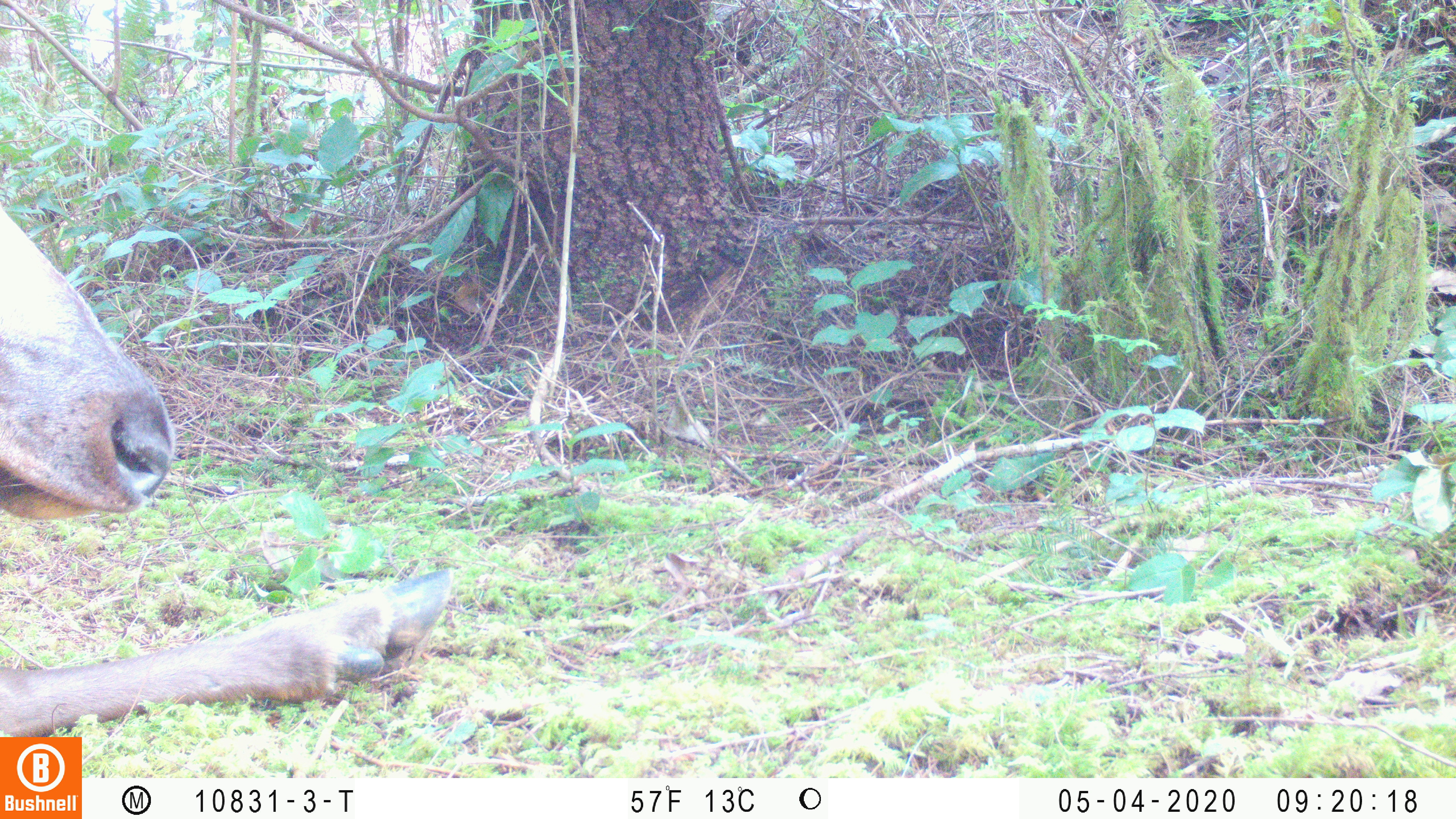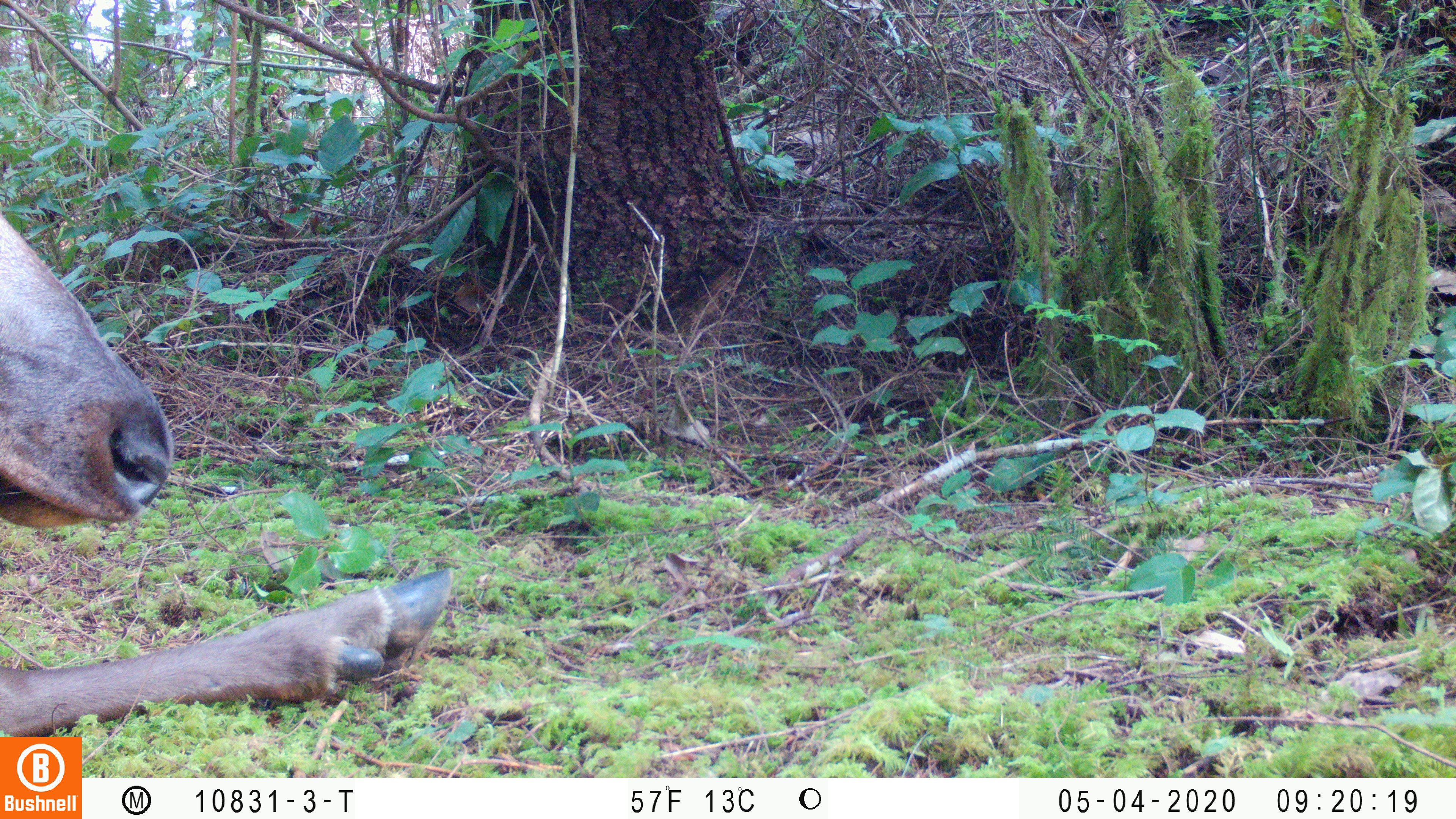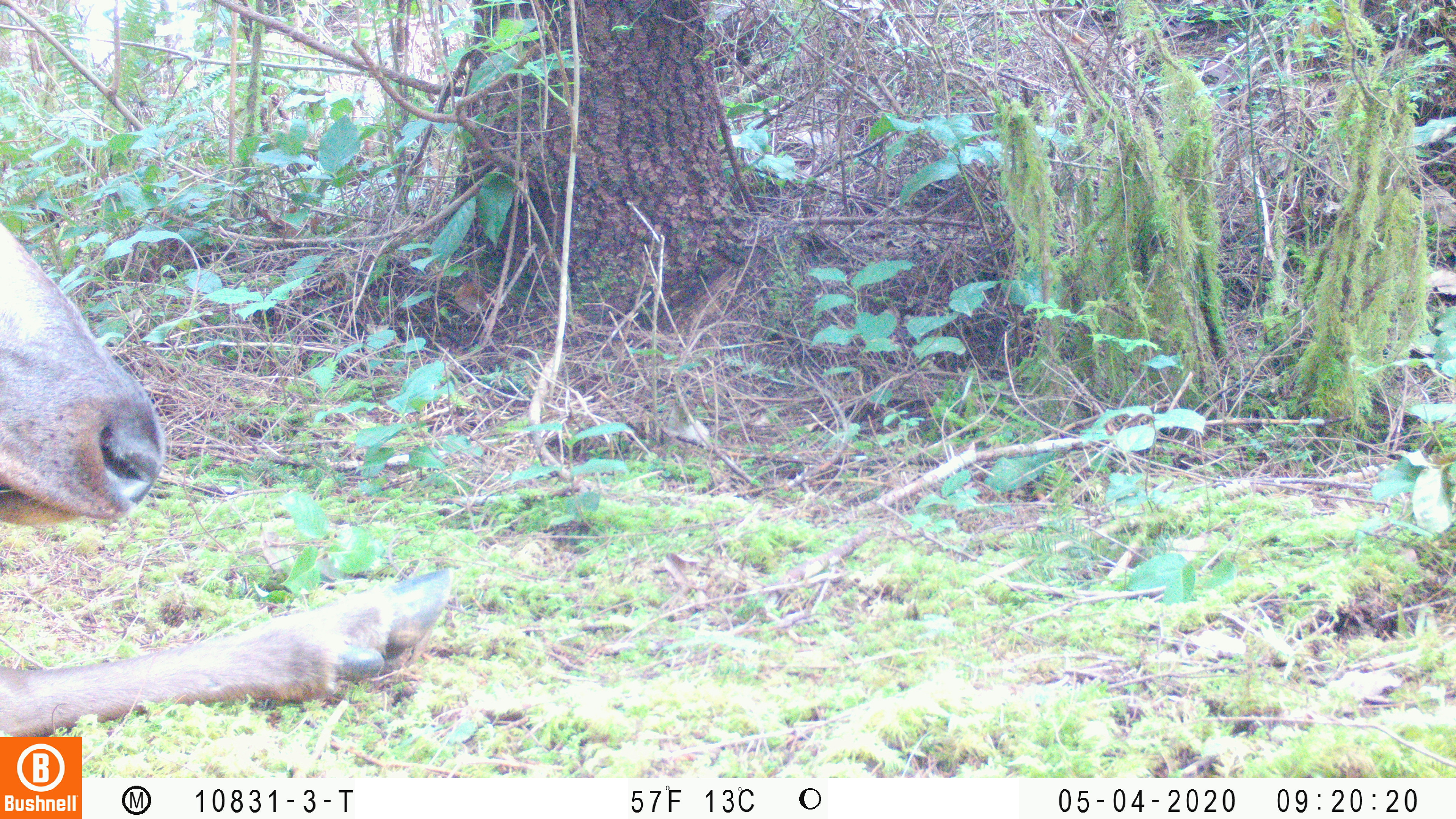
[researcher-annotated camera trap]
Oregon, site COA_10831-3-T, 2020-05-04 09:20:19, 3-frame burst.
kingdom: Animalia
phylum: Chordata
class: Mammalia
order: Artiodactyla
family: Cervidae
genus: Cervus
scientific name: Cervus canadensis roosevelti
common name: roosevelt elk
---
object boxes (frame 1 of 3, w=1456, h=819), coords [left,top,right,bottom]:
roosevelt elk: [0,203,459,727]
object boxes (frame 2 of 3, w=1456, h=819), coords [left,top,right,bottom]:
roosevelt elk: [2,209,459,732]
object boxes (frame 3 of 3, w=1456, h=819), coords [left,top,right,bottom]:
roosevelt elk: [2,215,461,730]